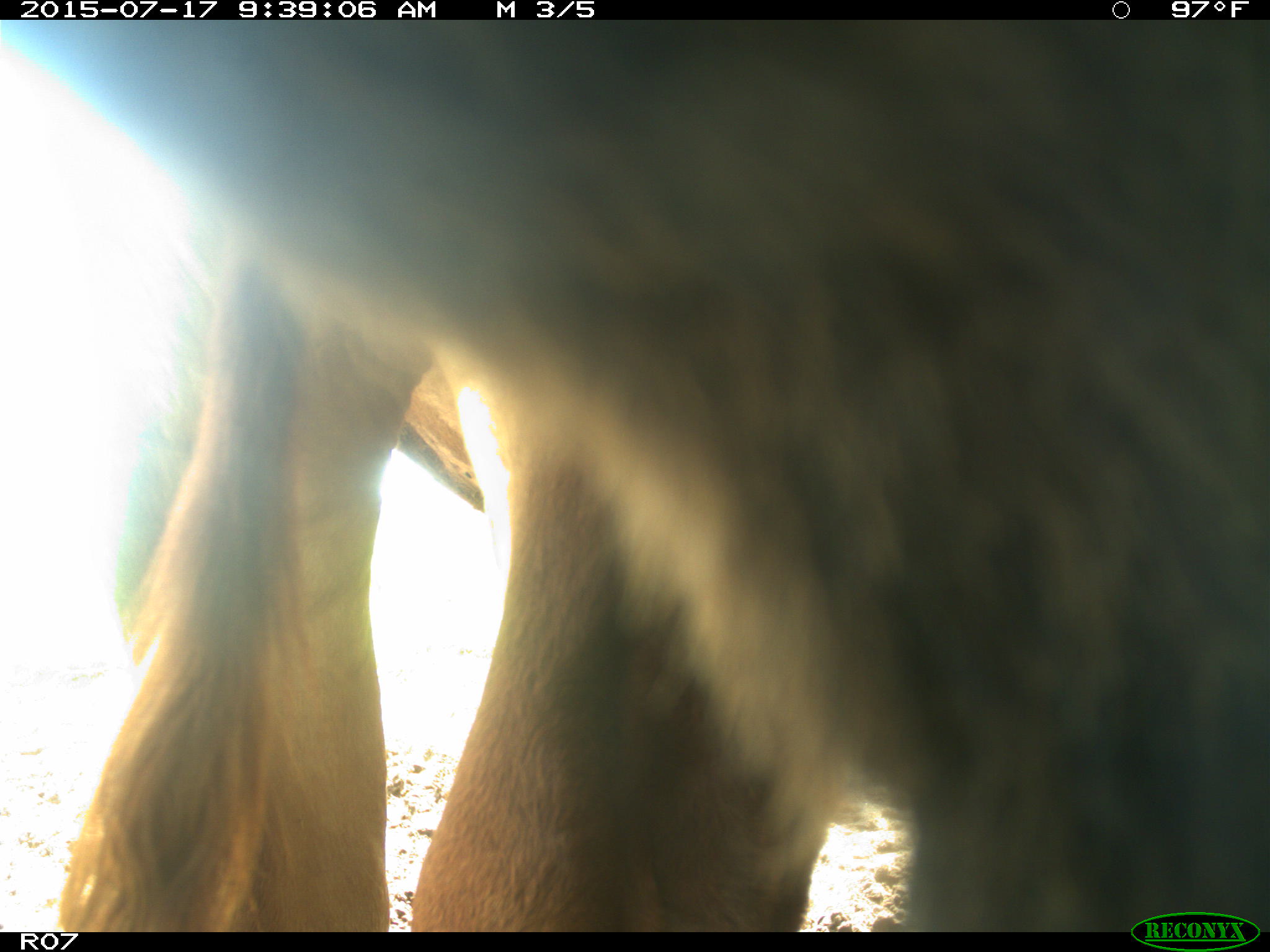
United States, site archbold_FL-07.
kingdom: Animalia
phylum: Chordata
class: Mammalia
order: Artiodactyla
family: Bovidae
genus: Bos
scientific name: Bos taurus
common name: domestic cow